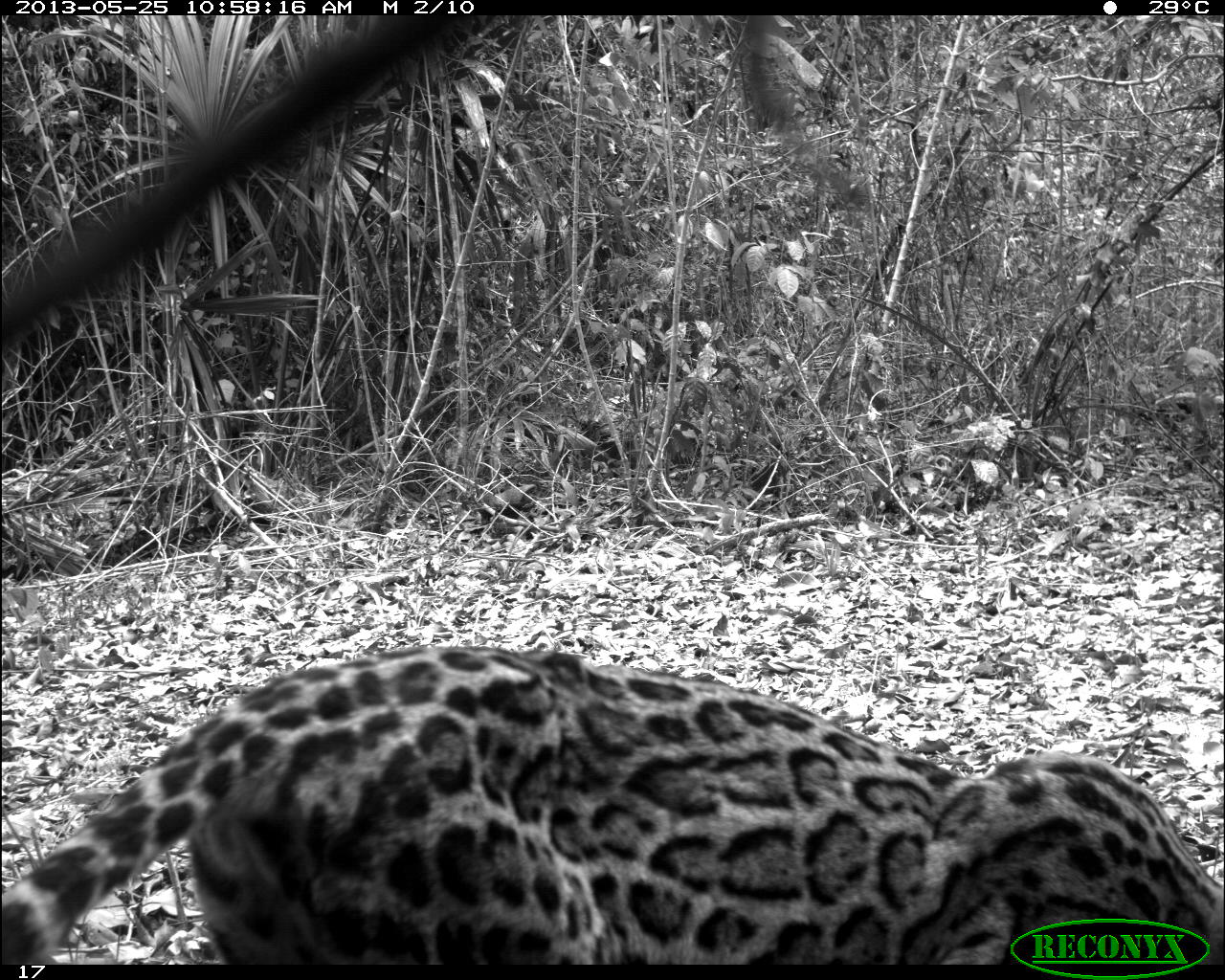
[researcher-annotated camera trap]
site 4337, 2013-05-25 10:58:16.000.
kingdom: Animalia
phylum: Chordata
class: Mammalia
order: Carnivora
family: Felidae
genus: Leopardus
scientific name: Leopardus pardalis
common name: ocelot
Leopardus pardalis (ocelot), count 1, sex female.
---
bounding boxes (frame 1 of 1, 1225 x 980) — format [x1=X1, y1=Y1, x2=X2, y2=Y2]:
leopardus pardalis: [x1=0, y1=646, x2=1225, y2=960]